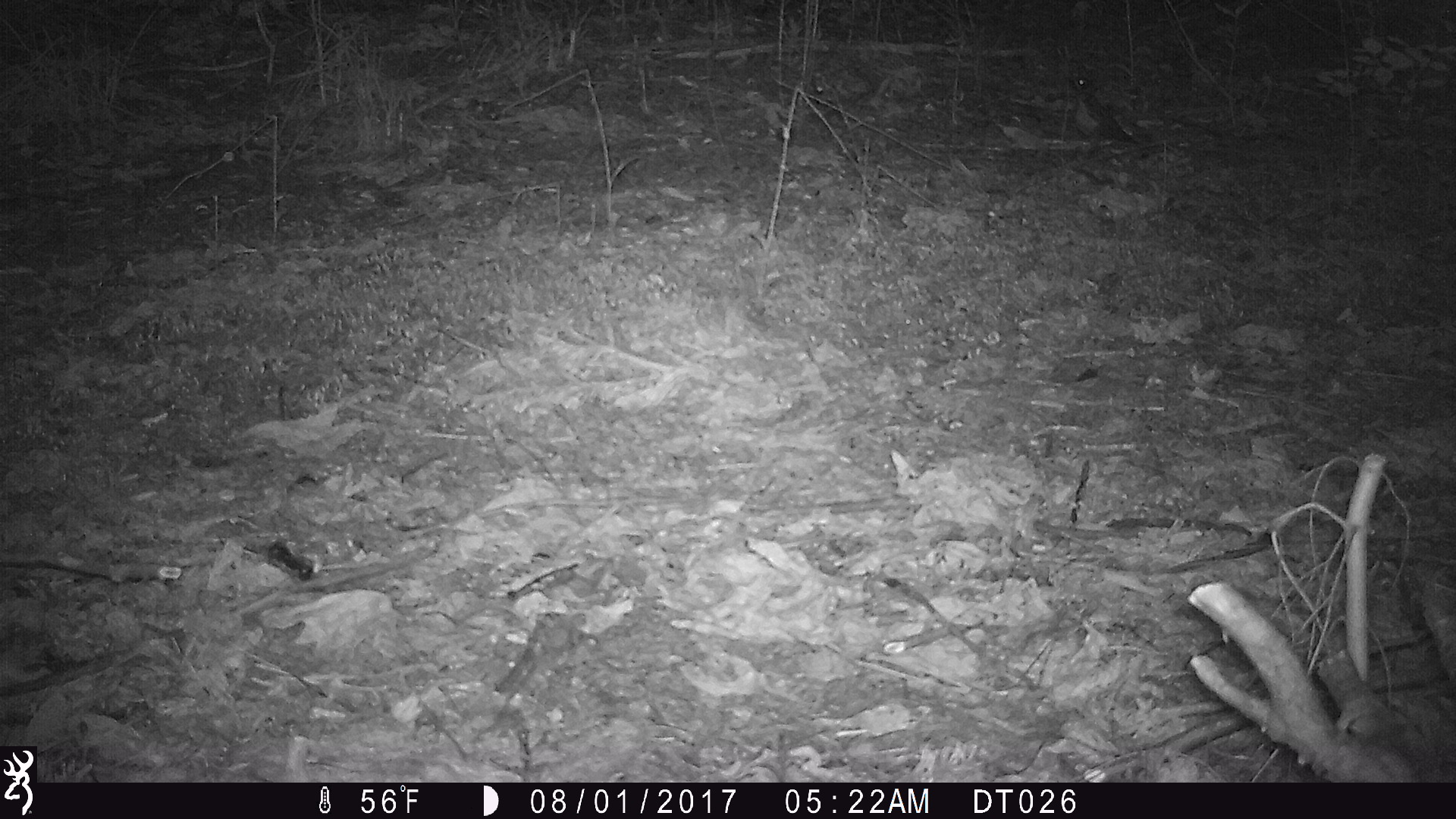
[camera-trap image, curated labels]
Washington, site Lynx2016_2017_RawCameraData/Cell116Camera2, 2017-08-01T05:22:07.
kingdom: Animalia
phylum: Chordata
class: Aves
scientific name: Aves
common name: birds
Aves (birds). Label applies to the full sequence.